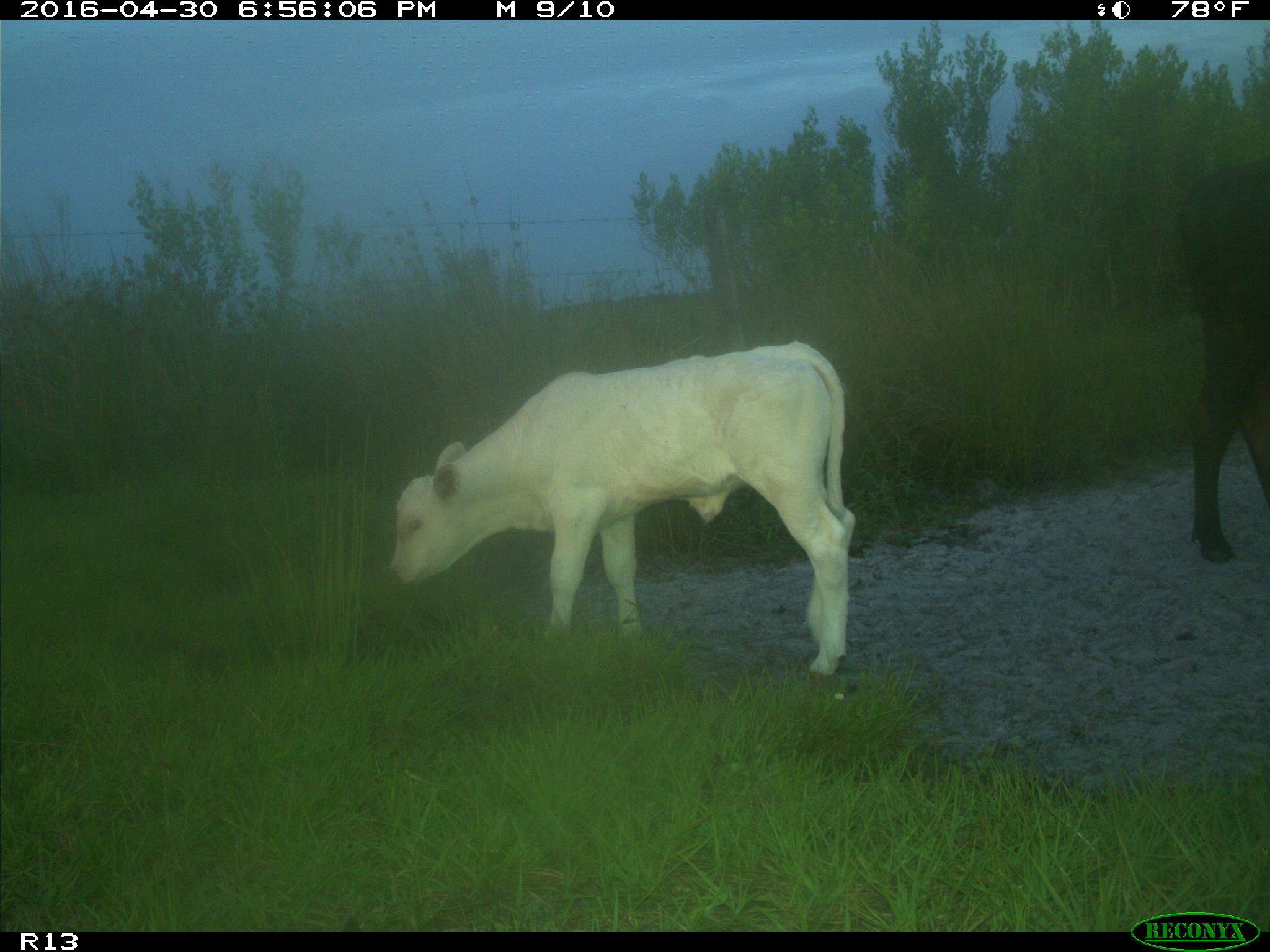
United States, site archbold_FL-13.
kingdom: Animalia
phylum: Chordata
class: Mammalia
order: Artiodactyla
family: Bovidae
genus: Bos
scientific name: Bos taurus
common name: domestic cow